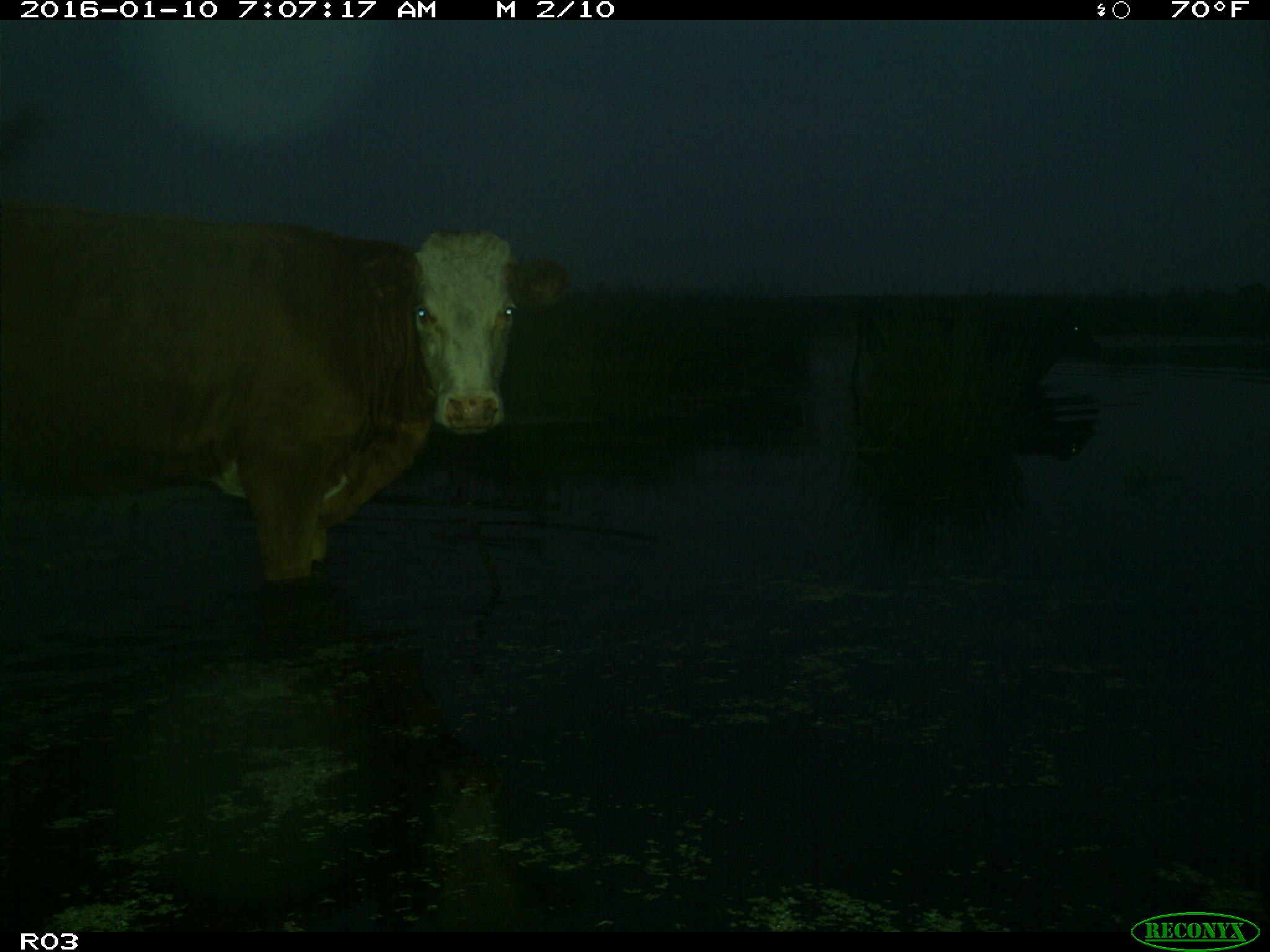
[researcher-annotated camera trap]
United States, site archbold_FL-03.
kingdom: Animalia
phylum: Chordata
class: Mammalia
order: Artiodactyla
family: Bovidae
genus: Bos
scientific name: Bos taurus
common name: domestic cow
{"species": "Bos taurus (domestic cow)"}